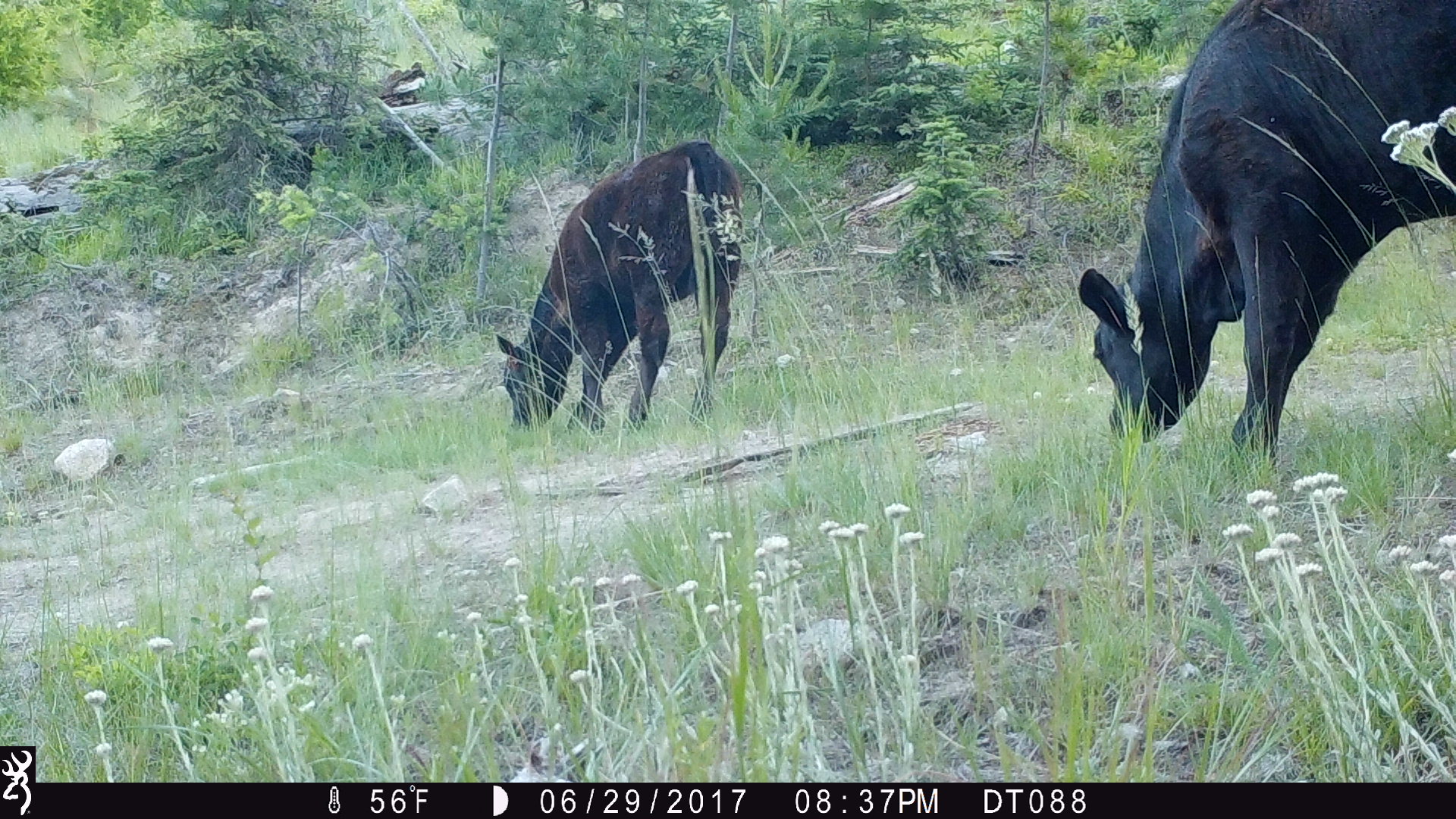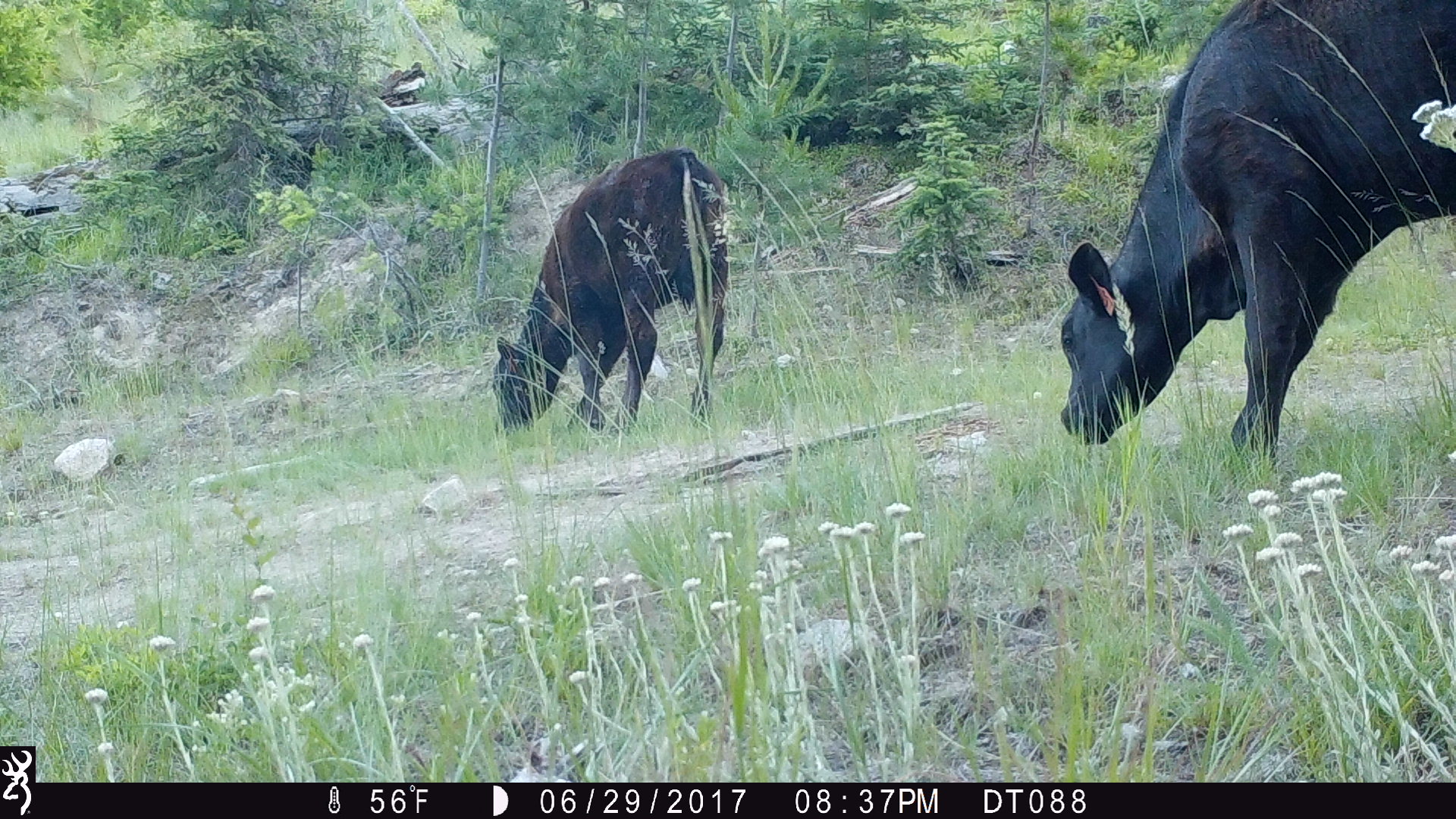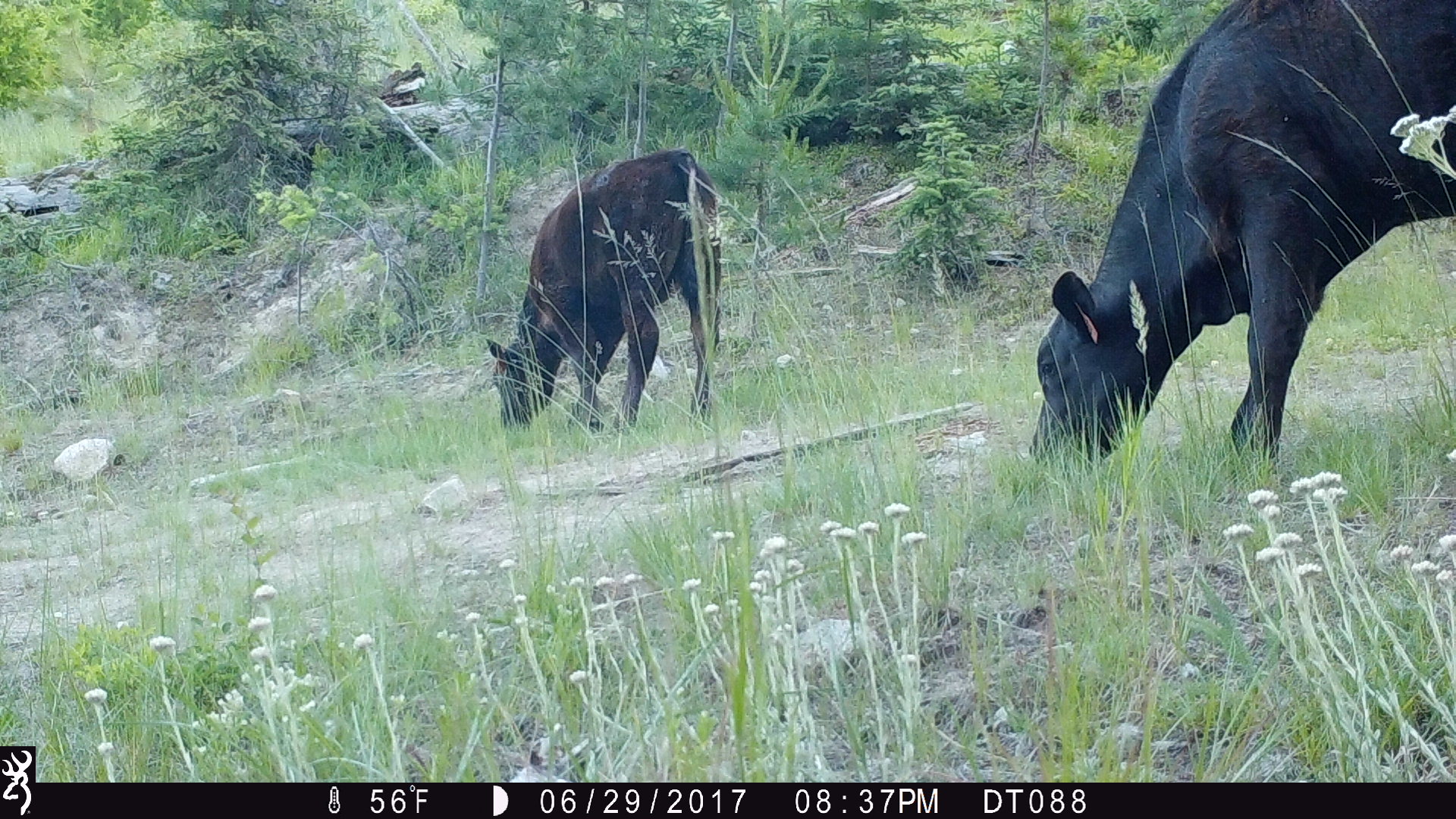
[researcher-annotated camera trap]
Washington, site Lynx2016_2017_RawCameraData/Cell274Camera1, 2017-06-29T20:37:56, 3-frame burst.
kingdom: Animalia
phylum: Chordata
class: Mammalia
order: Artiodactyla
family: Bovidae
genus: Bos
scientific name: Bos taurus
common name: domestic cattle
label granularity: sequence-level